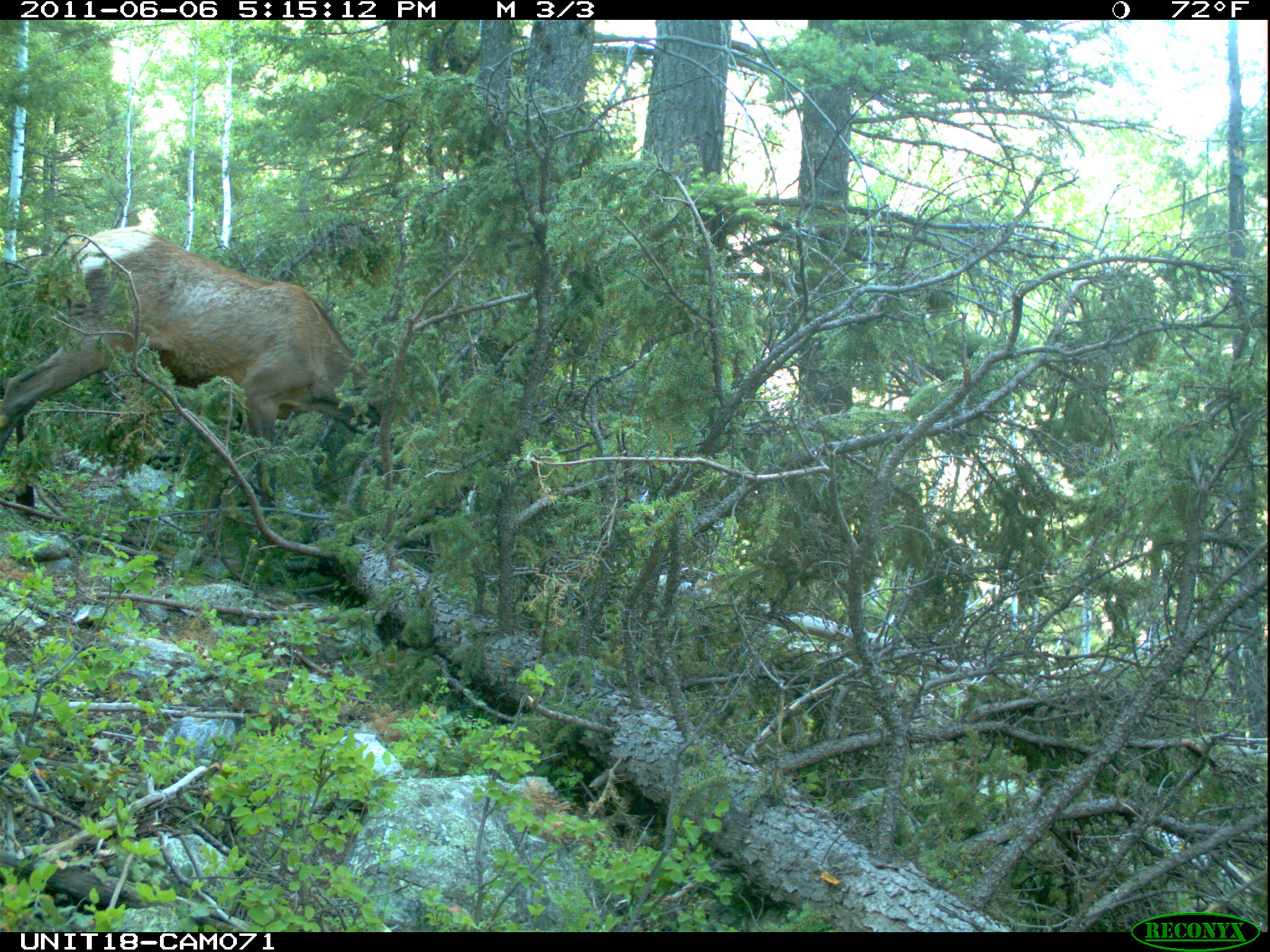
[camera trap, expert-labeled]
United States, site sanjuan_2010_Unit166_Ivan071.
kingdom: Animalia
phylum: Chordata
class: Mammalia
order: Artiodactyla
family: Cervidae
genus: Cervus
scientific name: Cervus elaphus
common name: red deer